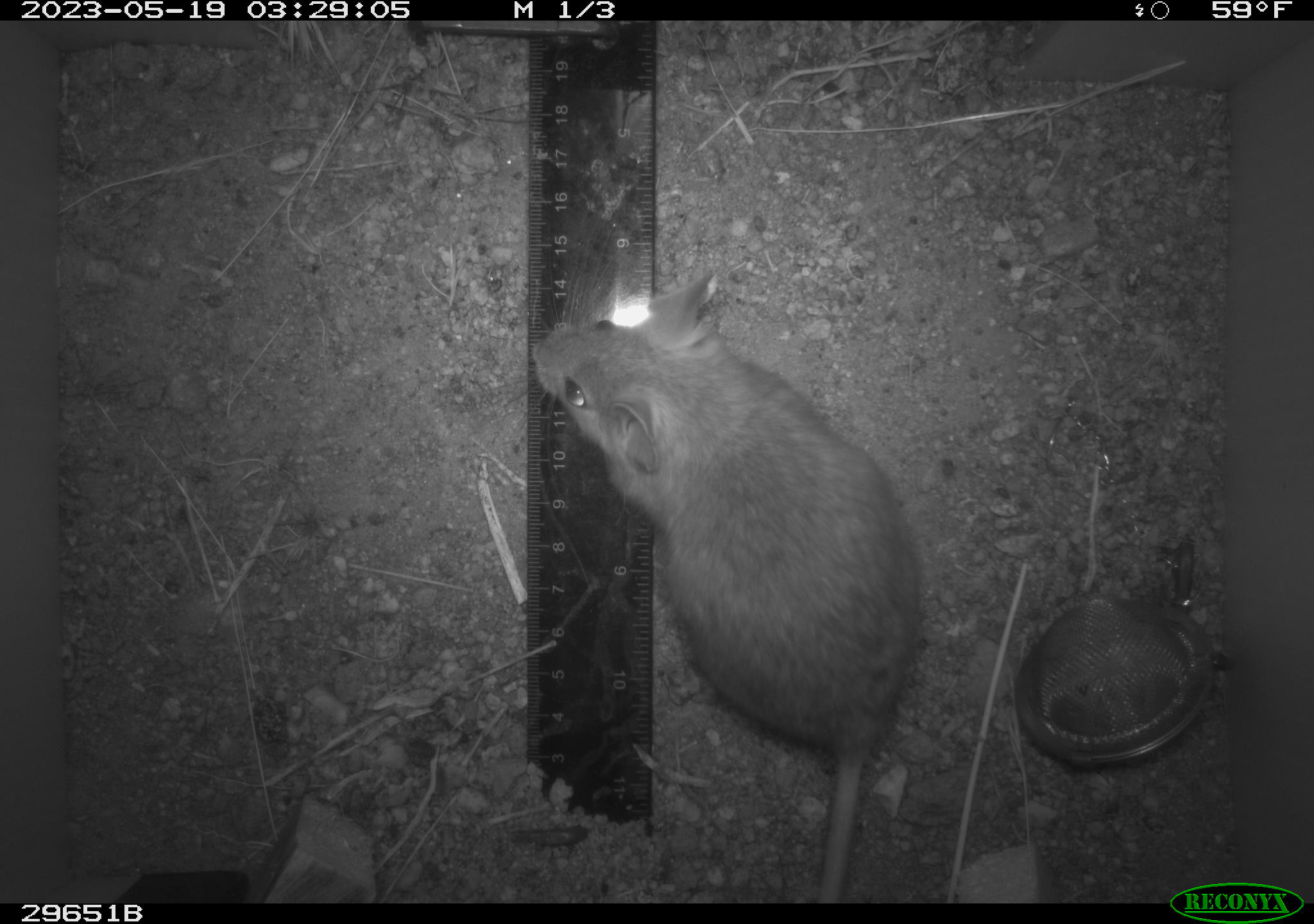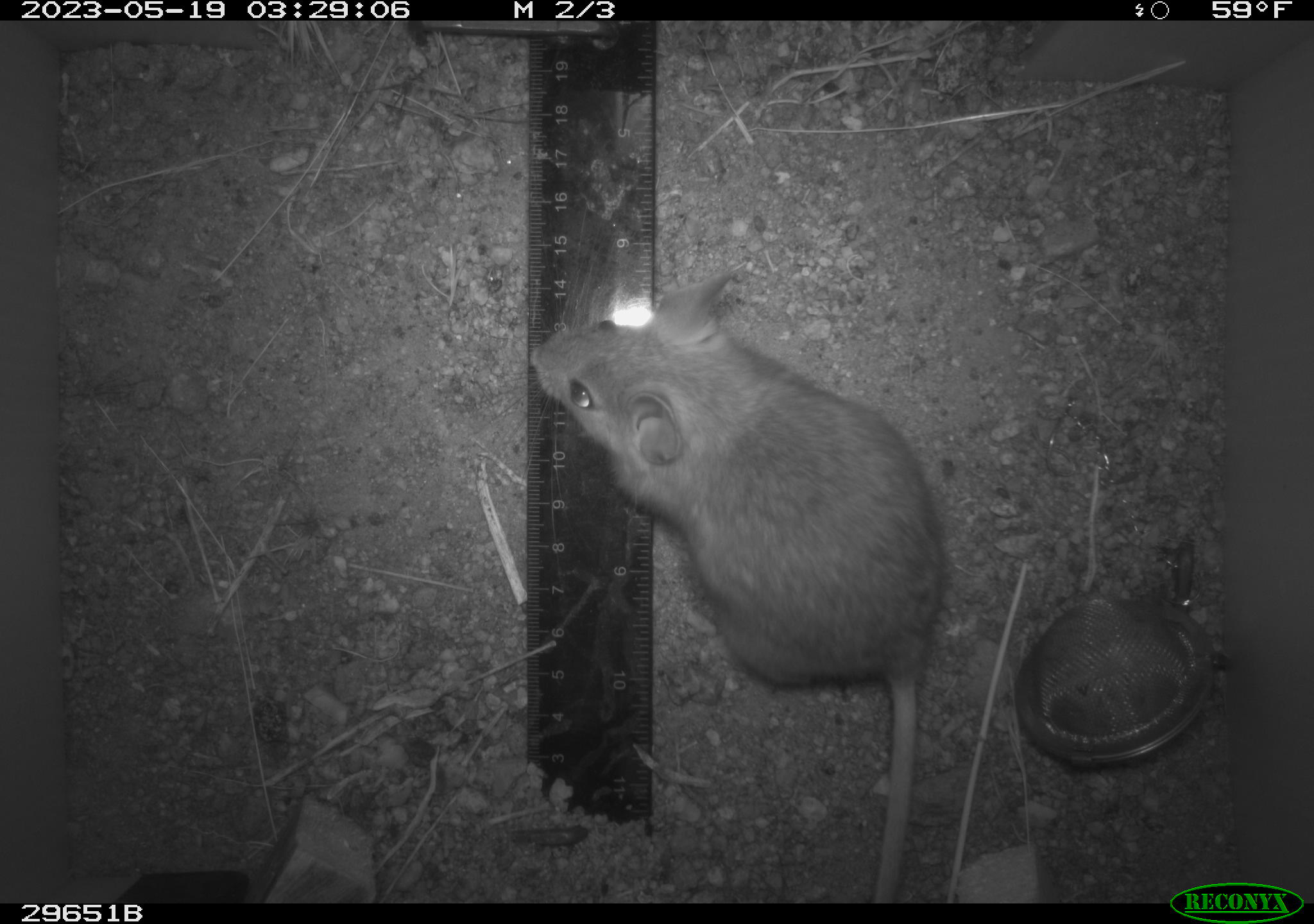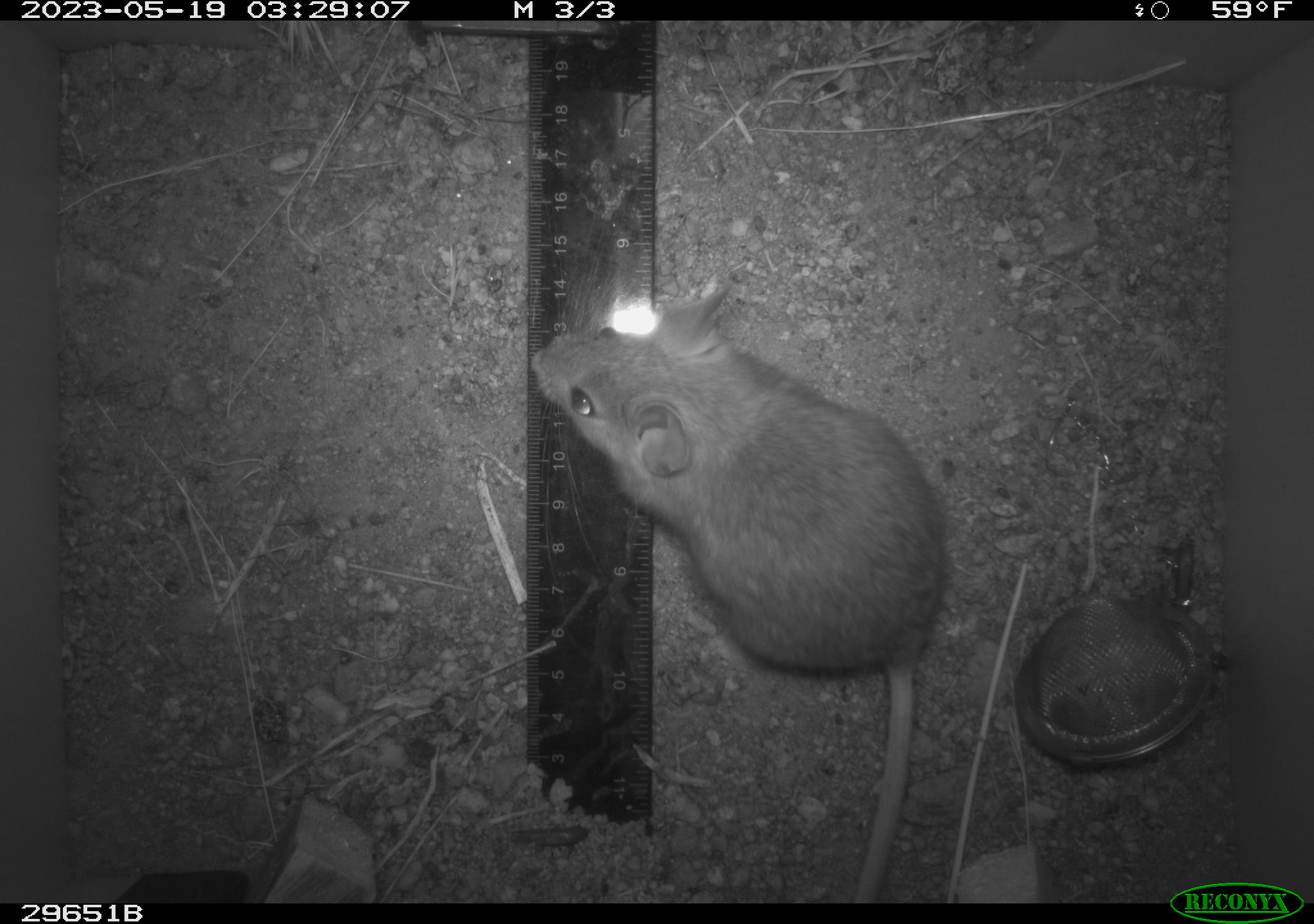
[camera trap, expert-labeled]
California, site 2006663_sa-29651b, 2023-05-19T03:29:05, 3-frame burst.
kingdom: Animalia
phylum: Chordata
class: Mammalia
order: Rodentia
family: Cricetidae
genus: Neotoma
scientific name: Neotoma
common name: pack rat or woodrat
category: neotoma species